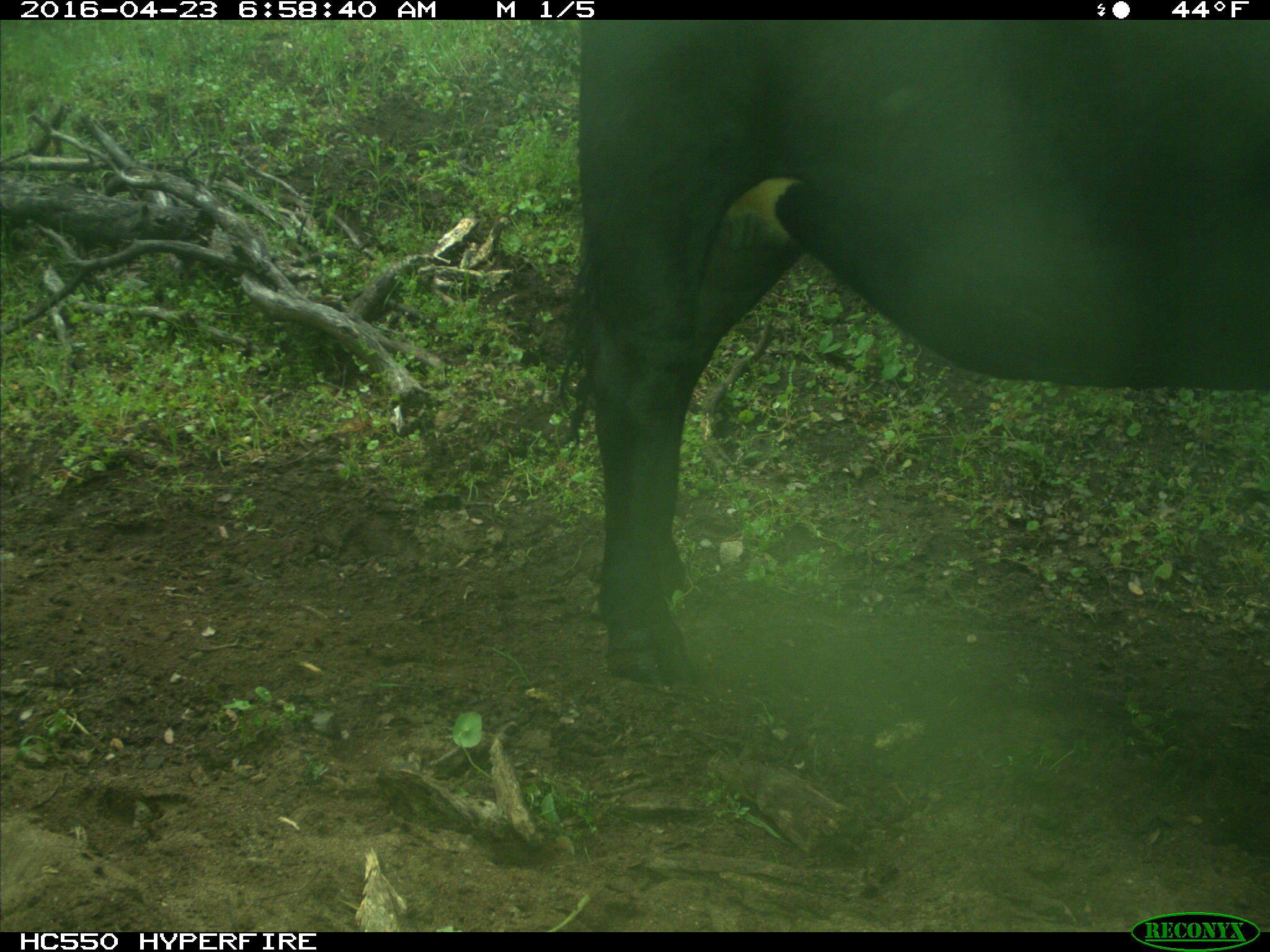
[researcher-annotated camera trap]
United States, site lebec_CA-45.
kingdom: Animalia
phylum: Chordata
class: Mammalia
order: Artiodactyla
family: Bovidae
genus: Bos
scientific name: Bos taurus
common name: domestic cow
Bos taurus (domestic cow).